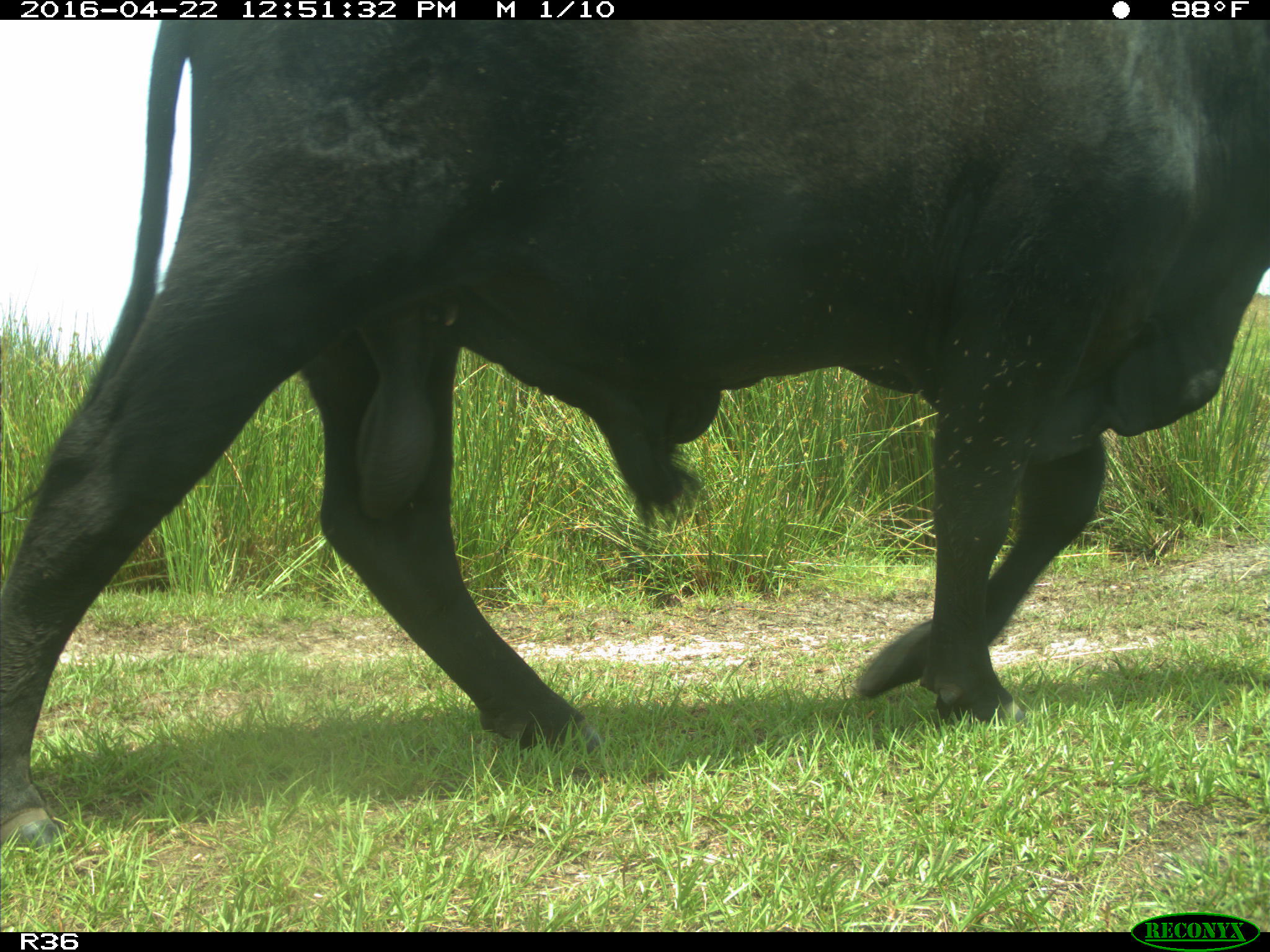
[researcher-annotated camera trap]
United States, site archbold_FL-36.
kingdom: Animalia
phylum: Chordata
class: Mammalia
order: Artiodactyla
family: Bovidae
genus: Bos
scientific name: Bos taurus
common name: domestic cow